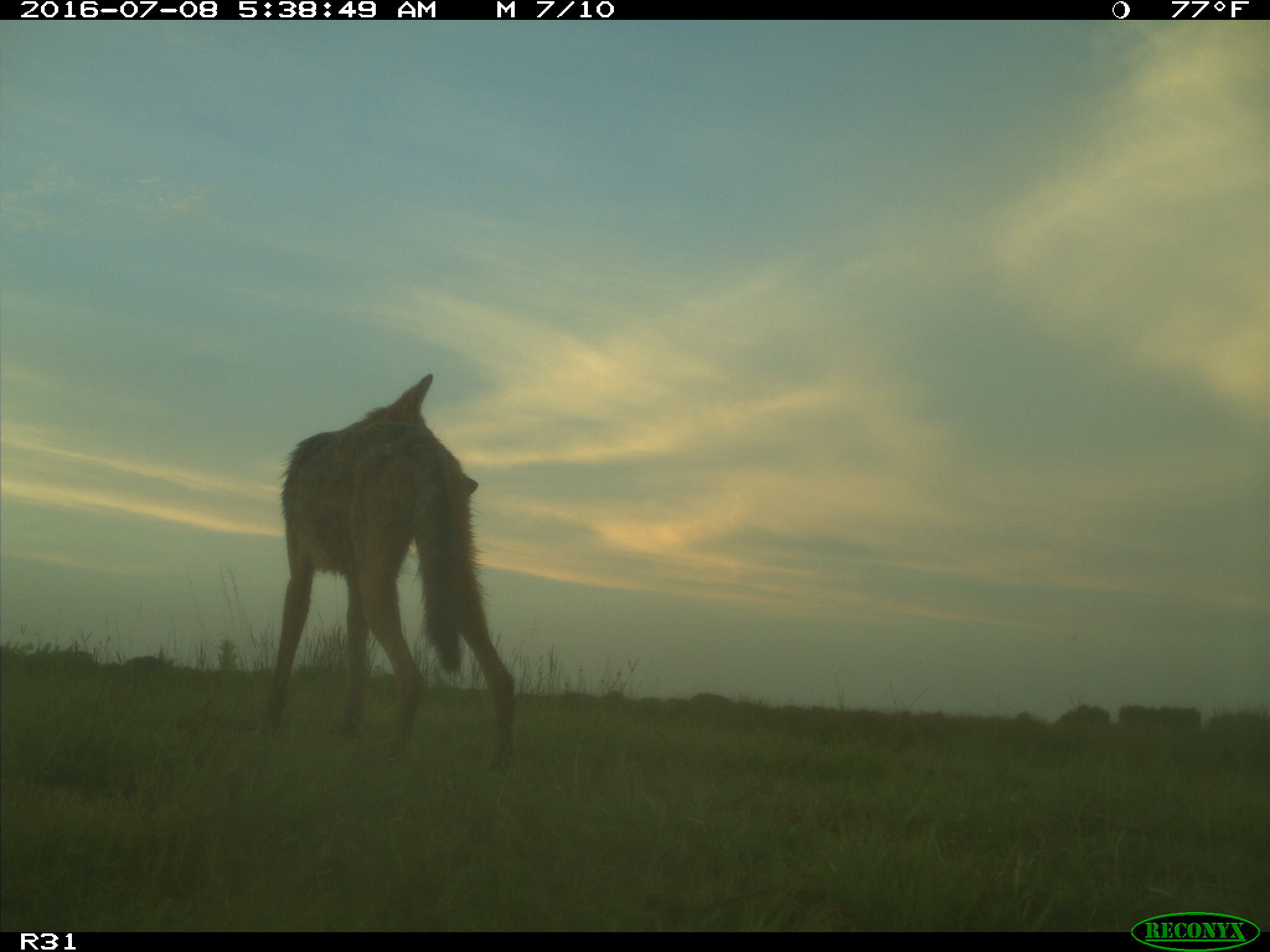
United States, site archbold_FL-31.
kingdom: Animalia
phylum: Chordata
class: Mammalia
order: Carnivora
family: Canidae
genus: Canis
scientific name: Canis latrans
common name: coyote